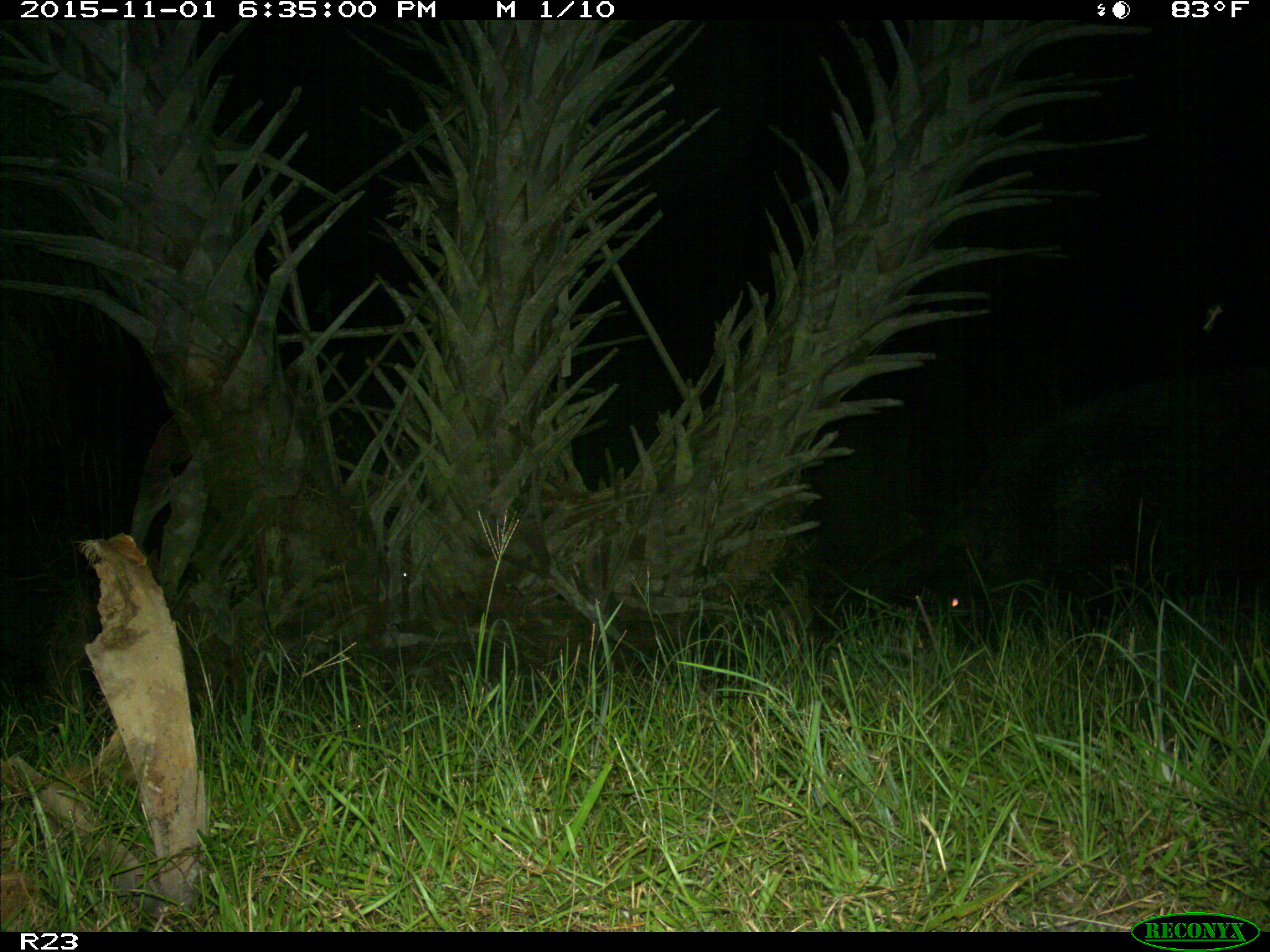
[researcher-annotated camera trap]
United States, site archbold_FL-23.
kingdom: Animalia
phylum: Chordata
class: Mammalia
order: Artiodactyla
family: Suidae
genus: Sus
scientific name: Sus scrofa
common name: wild boar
Sus scrofa (wild boar).